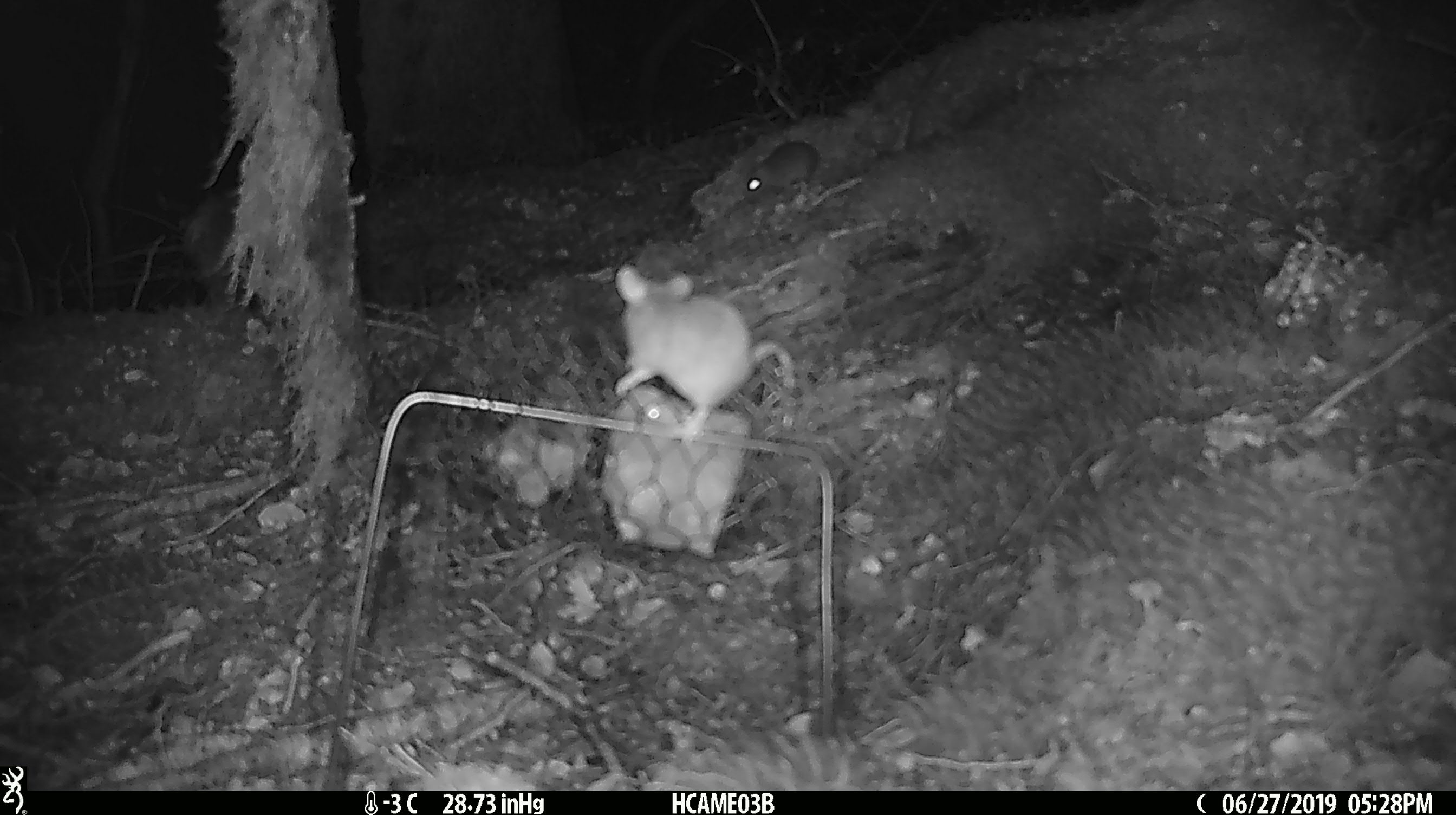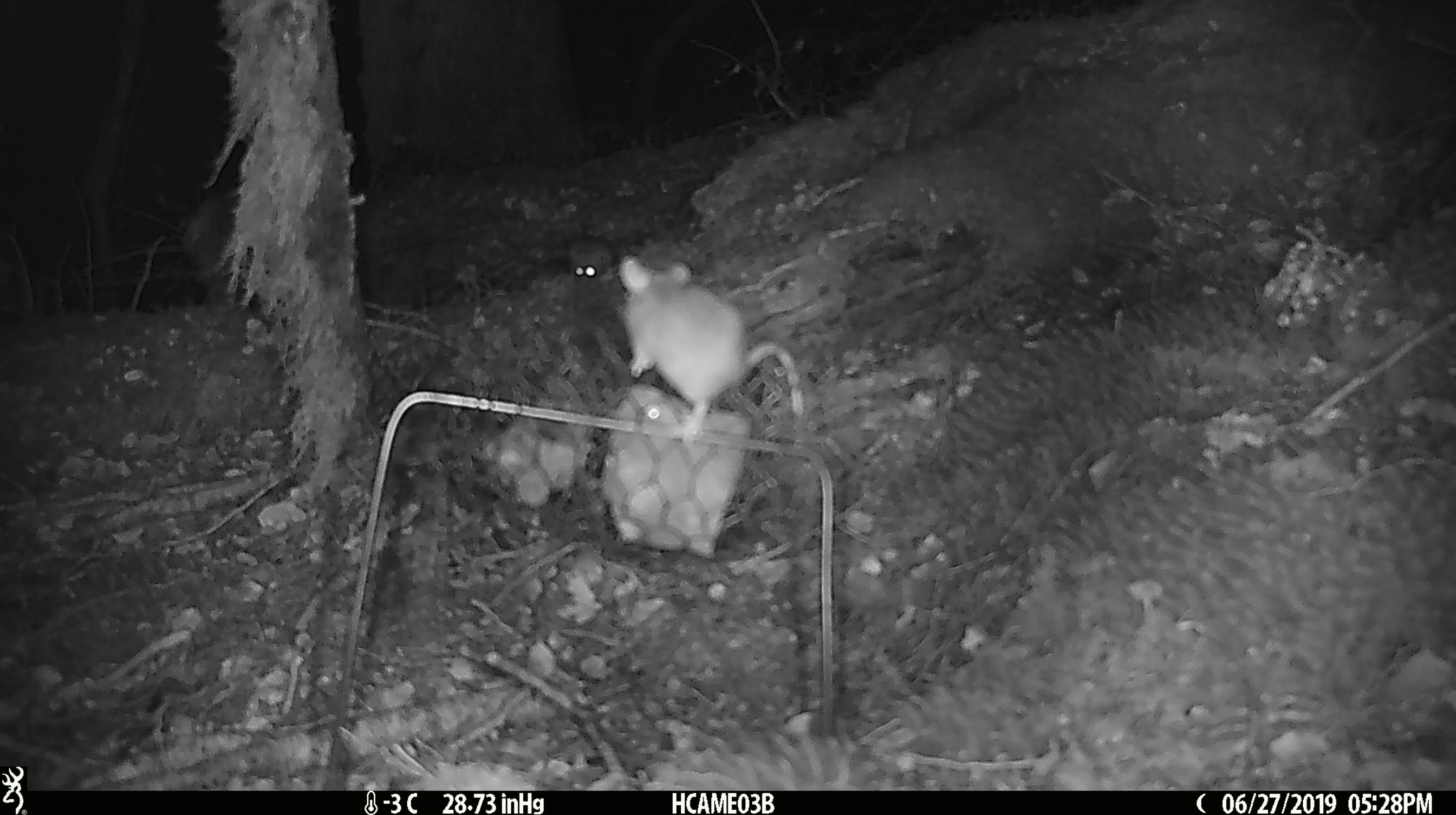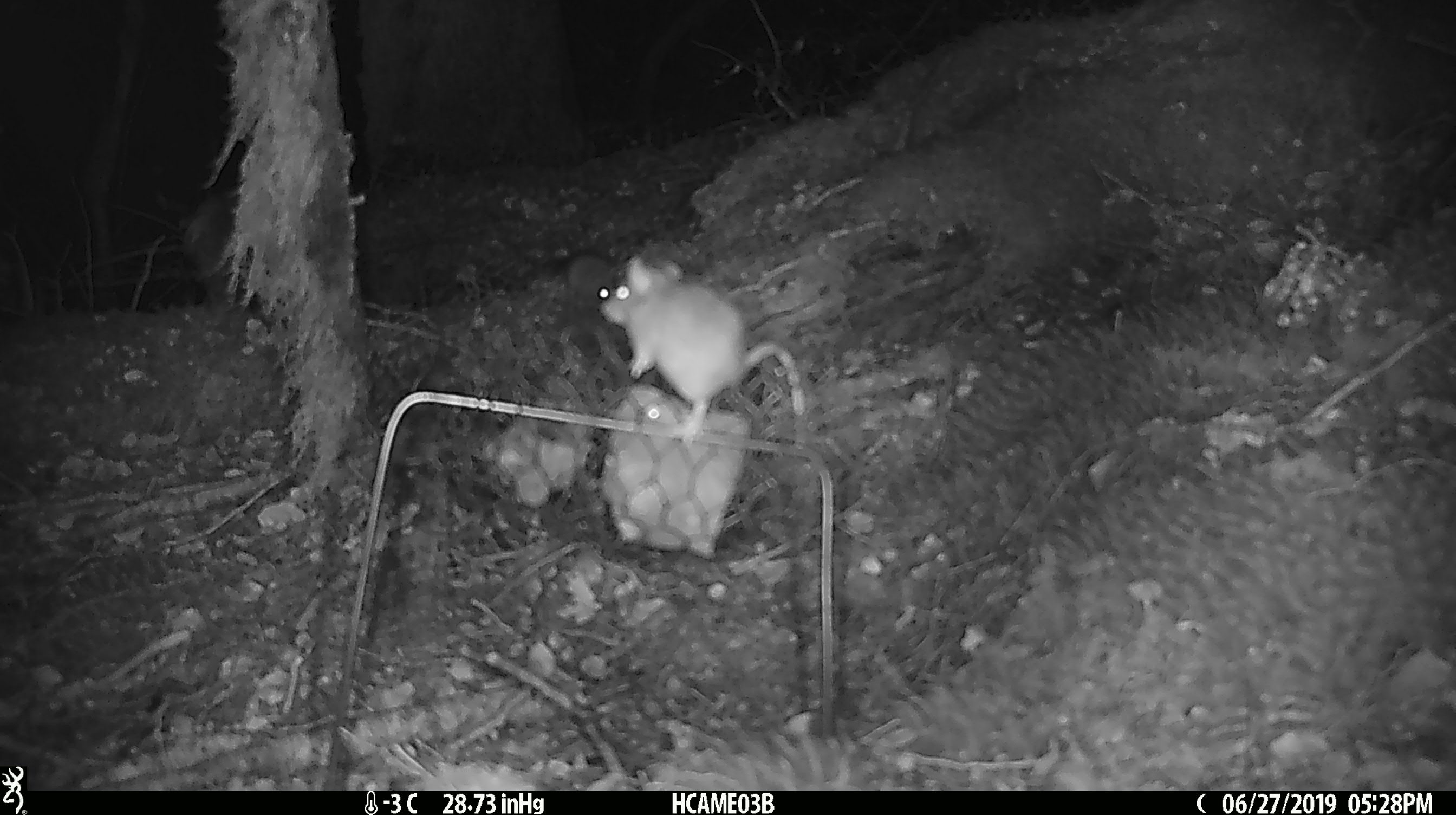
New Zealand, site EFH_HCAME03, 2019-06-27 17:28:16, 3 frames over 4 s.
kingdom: Animalia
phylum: Chordata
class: Mammalia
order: Rodentia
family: Muridae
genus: Mus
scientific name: Mus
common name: mouse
Mouse (Mus).